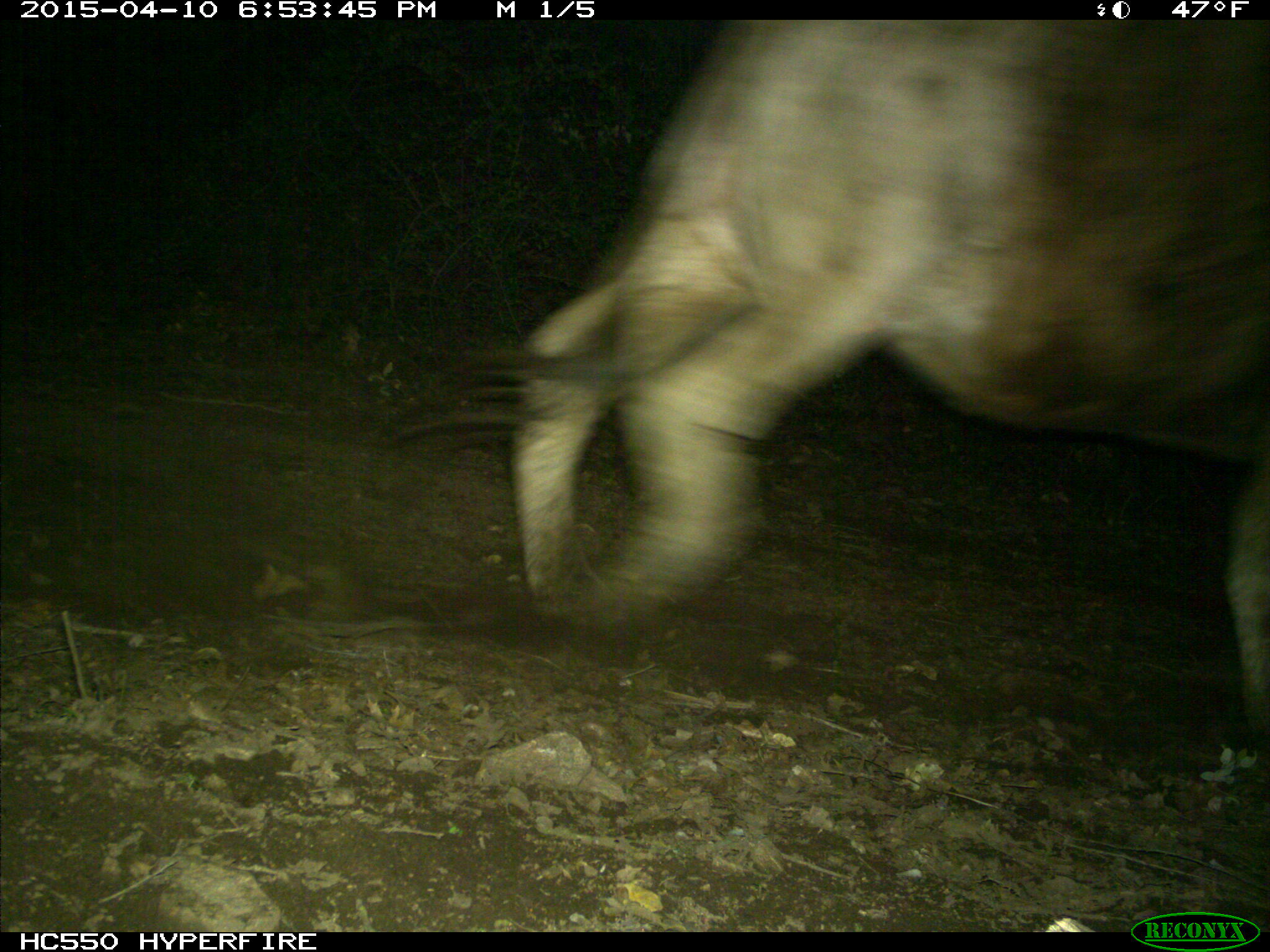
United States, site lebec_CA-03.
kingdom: Animalia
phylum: Chordata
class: Mammalia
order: Artiodactyla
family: Bovidae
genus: Bos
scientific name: Bos taurus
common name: domestic cow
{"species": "Bos taurus (domestic cow)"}